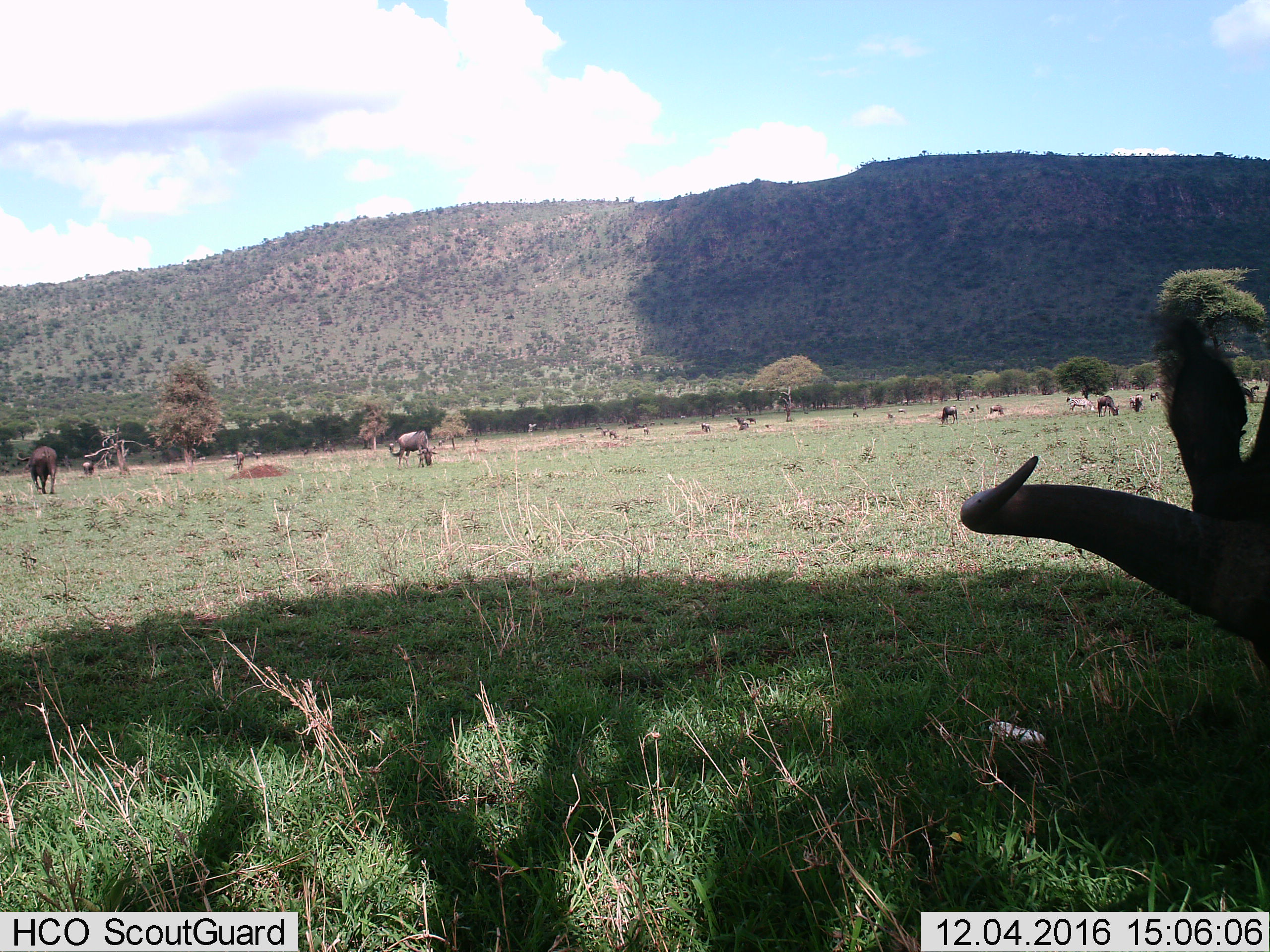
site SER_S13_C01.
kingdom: Animalia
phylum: Chordata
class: Mammalia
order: Artiodactyla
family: Bovidae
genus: Connochaetes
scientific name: Connochaetes taurinus taurinus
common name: blue wildebeest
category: wildebeestblue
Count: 11-50.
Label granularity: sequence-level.